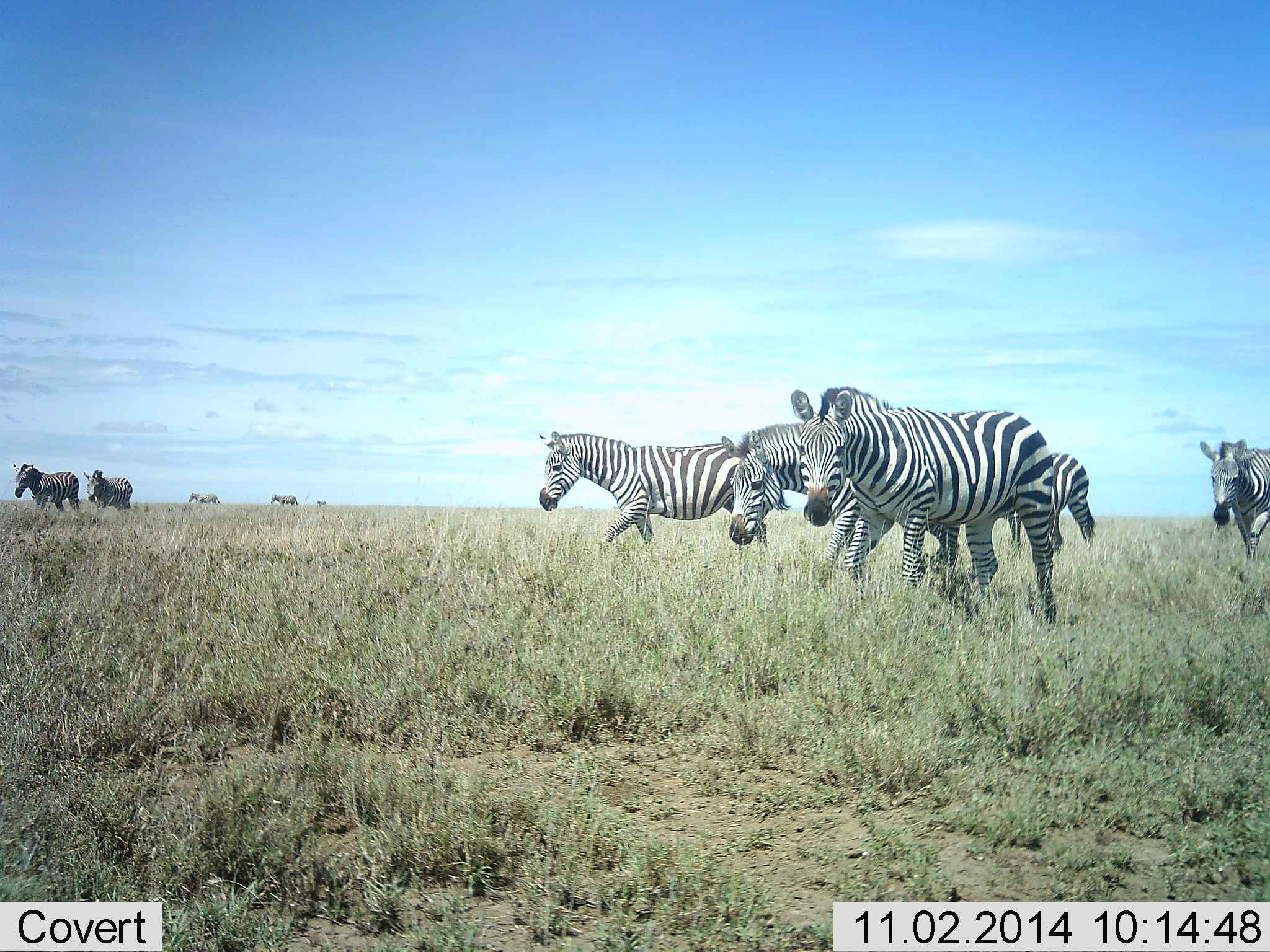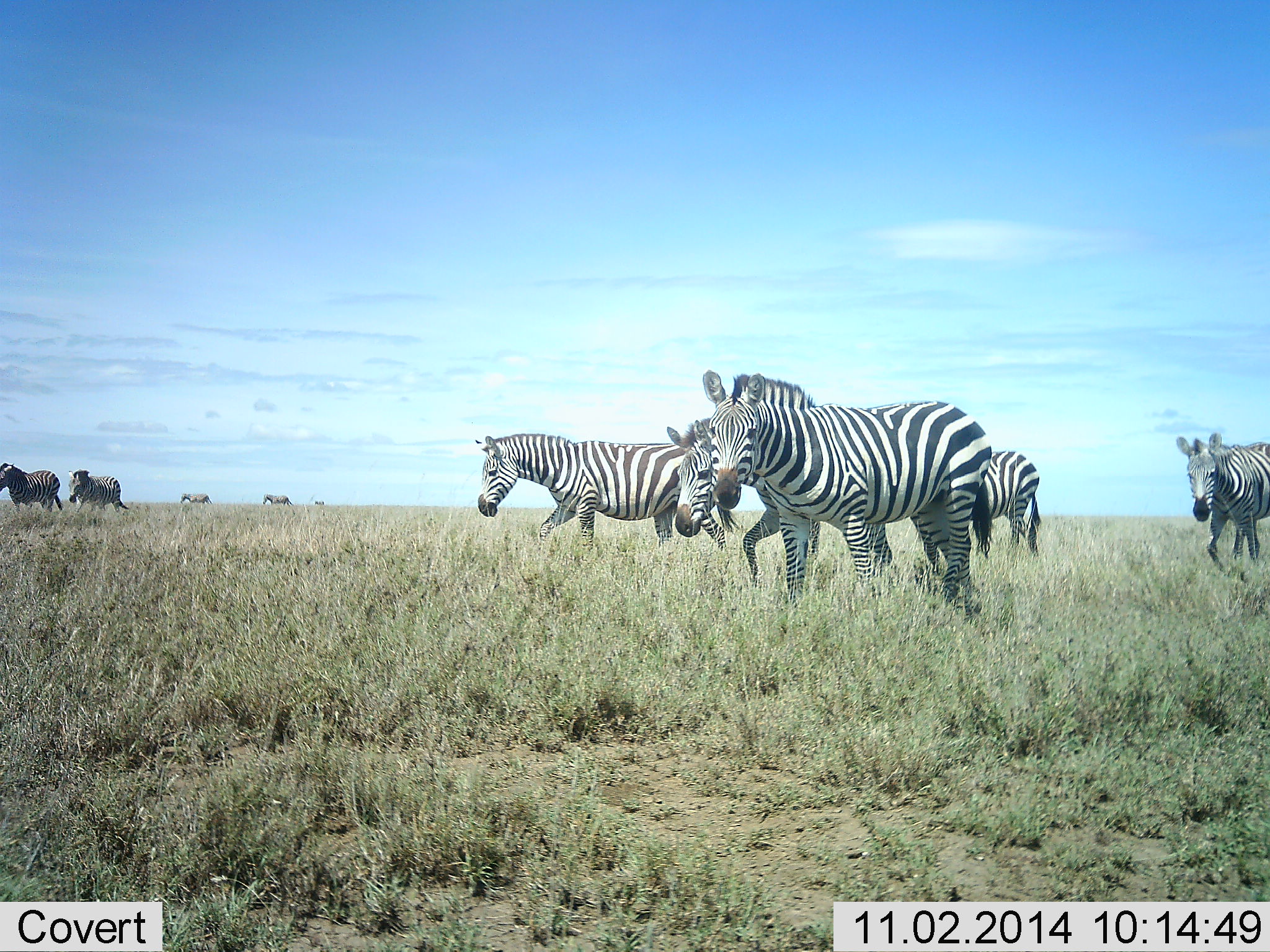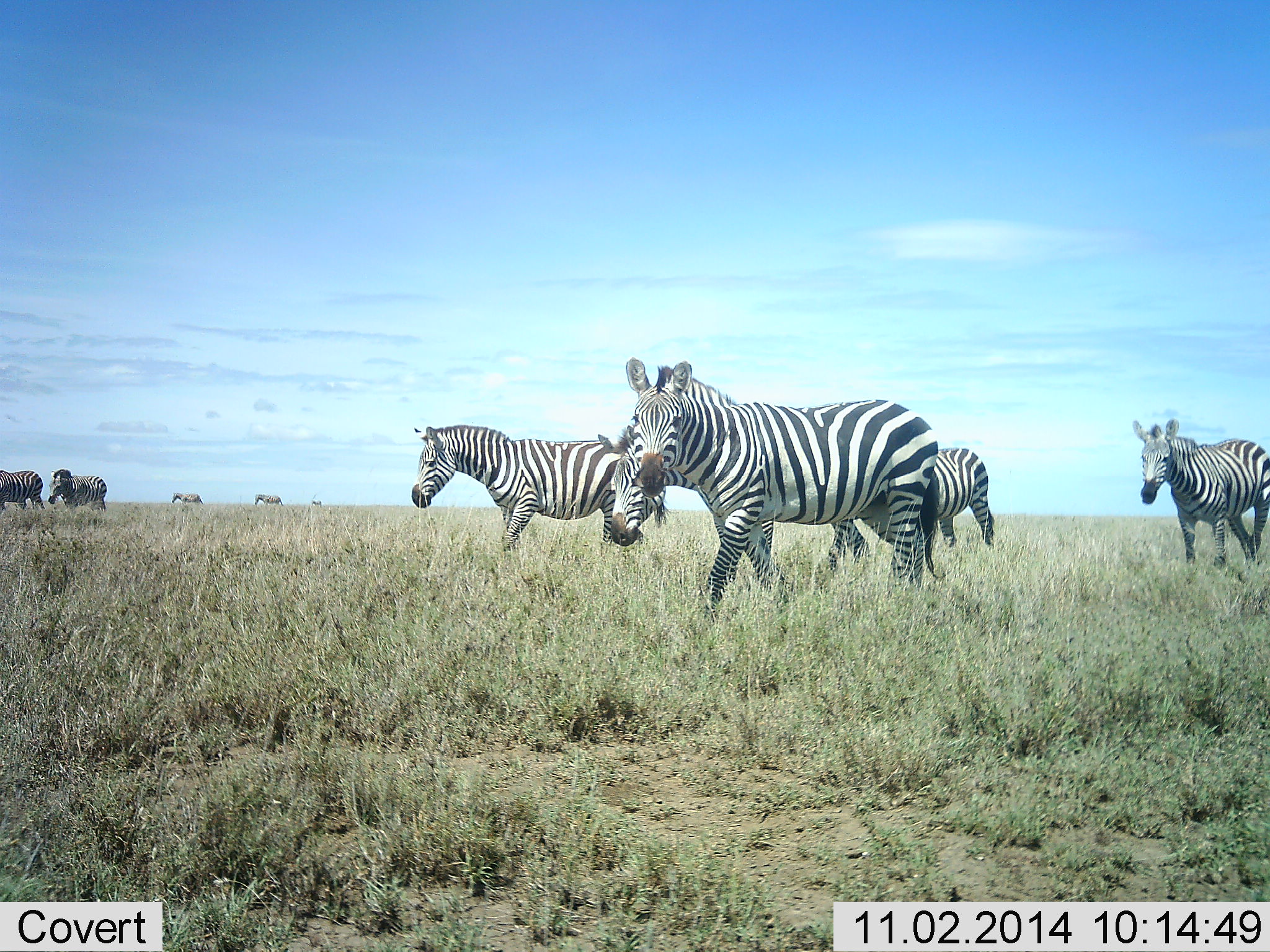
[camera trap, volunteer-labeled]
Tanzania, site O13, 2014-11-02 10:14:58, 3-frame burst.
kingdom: Animalia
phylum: Chordata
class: Mammalia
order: Perissodactyla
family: Equidae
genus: Equus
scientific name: Equus quagga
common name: plains zebra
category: zebra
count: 10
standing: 9%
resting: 0%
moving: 100%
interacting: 0%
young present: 0%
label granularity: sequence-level